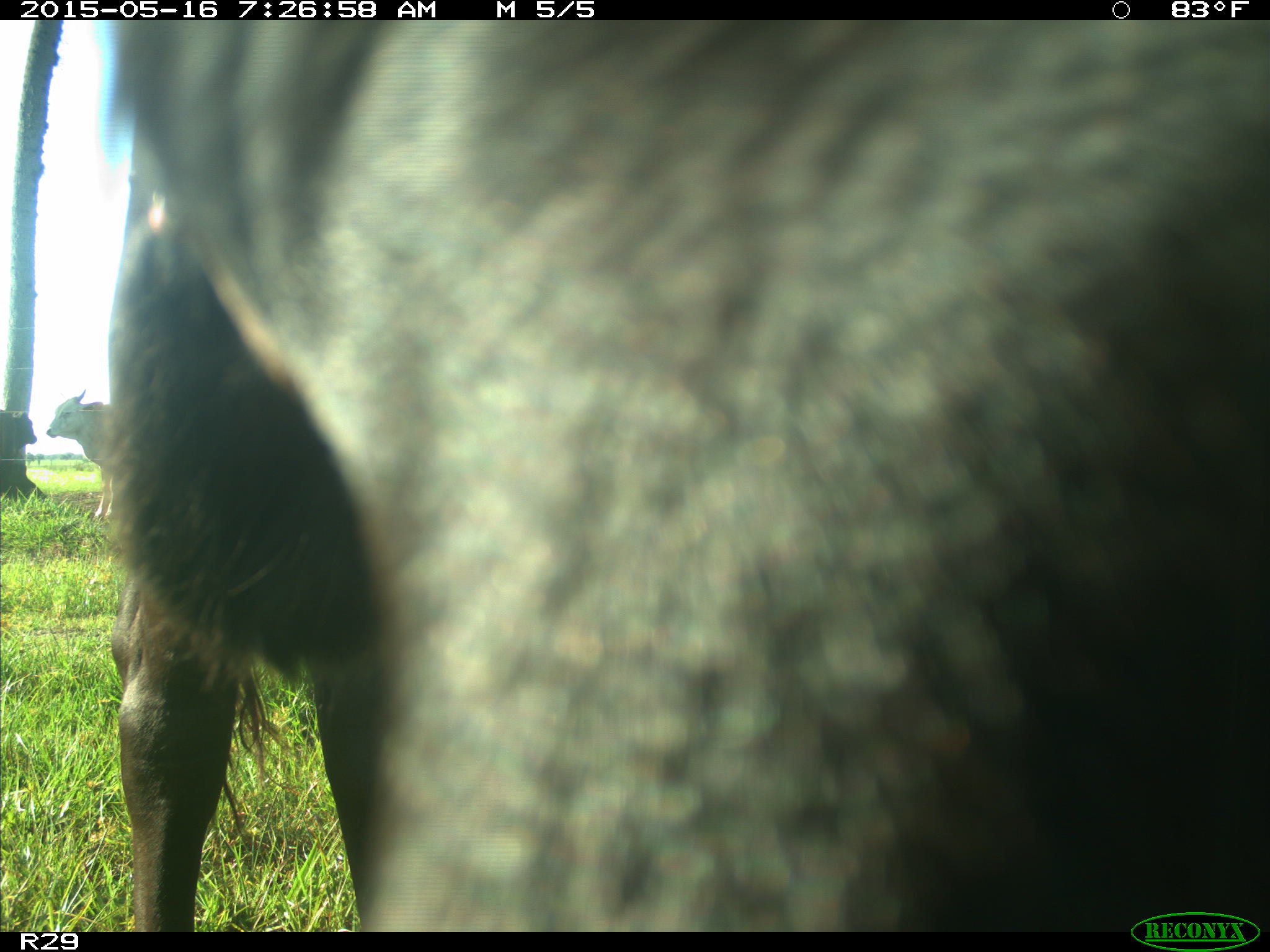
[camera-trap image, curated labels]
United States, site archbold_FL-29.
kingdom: Animalia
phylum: Chordata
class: Mammalia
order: Artiodactyla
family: Bovidae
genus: Bos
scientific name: Bos taurus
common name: domestic cow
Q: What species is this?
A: Bos taurus (domestic cow).